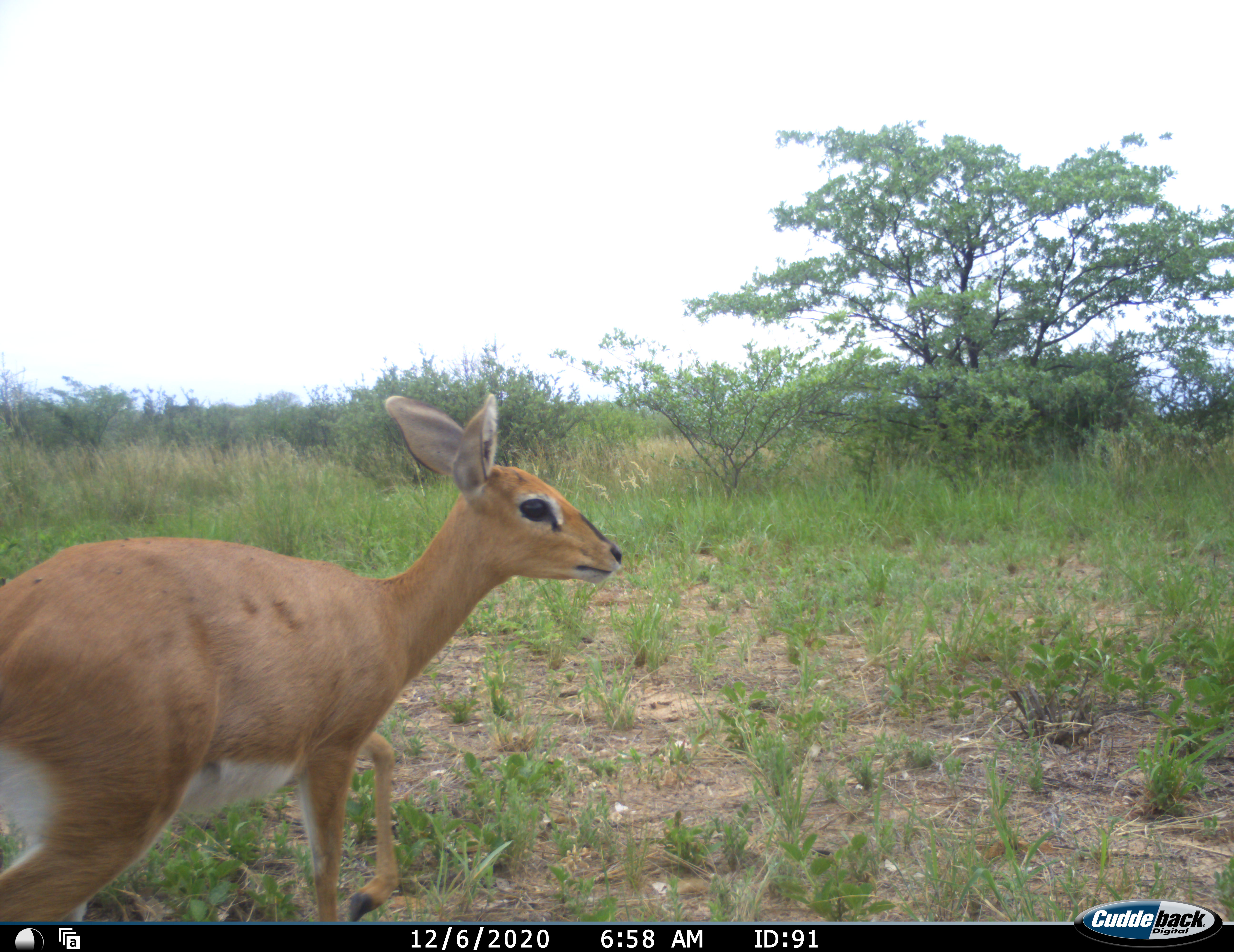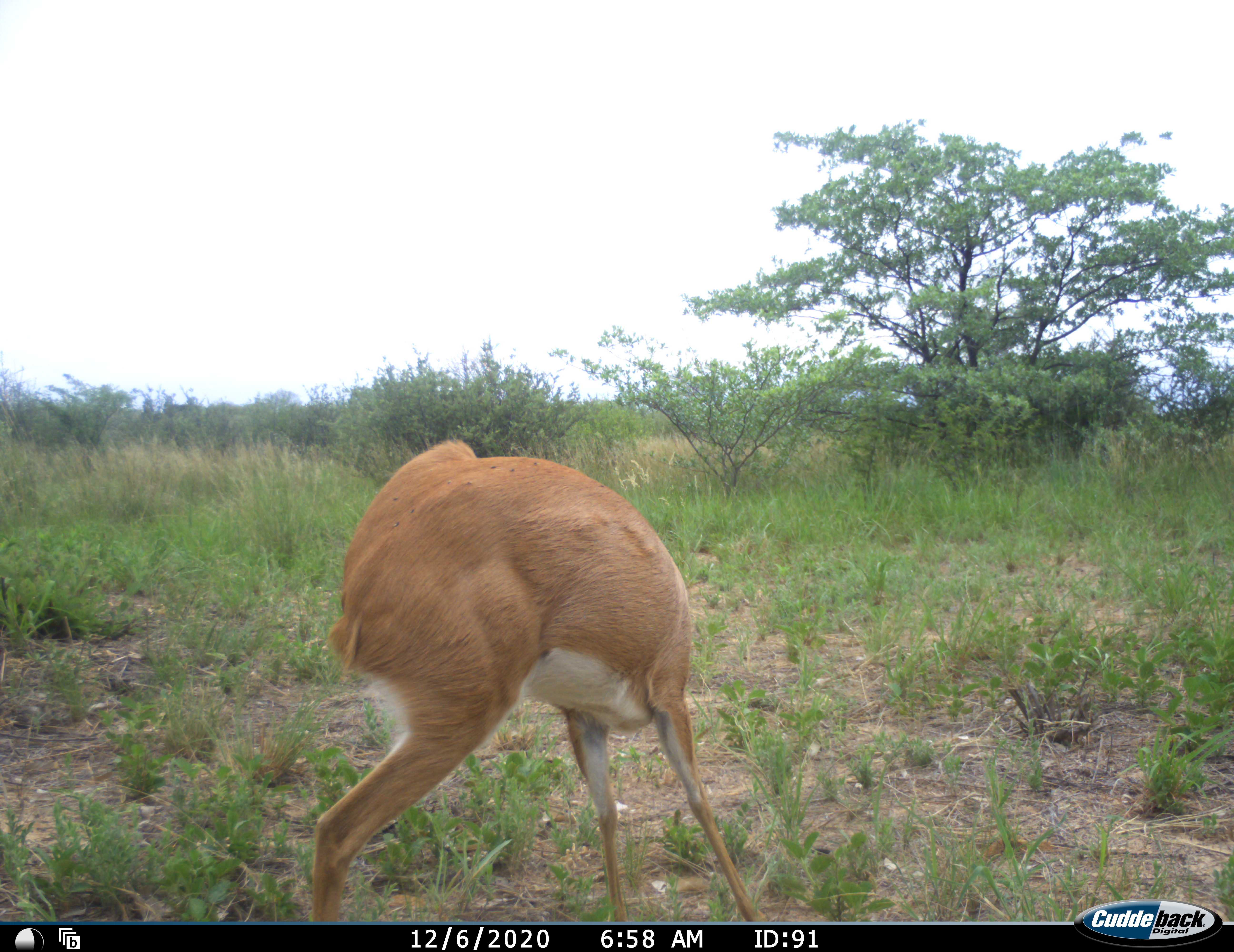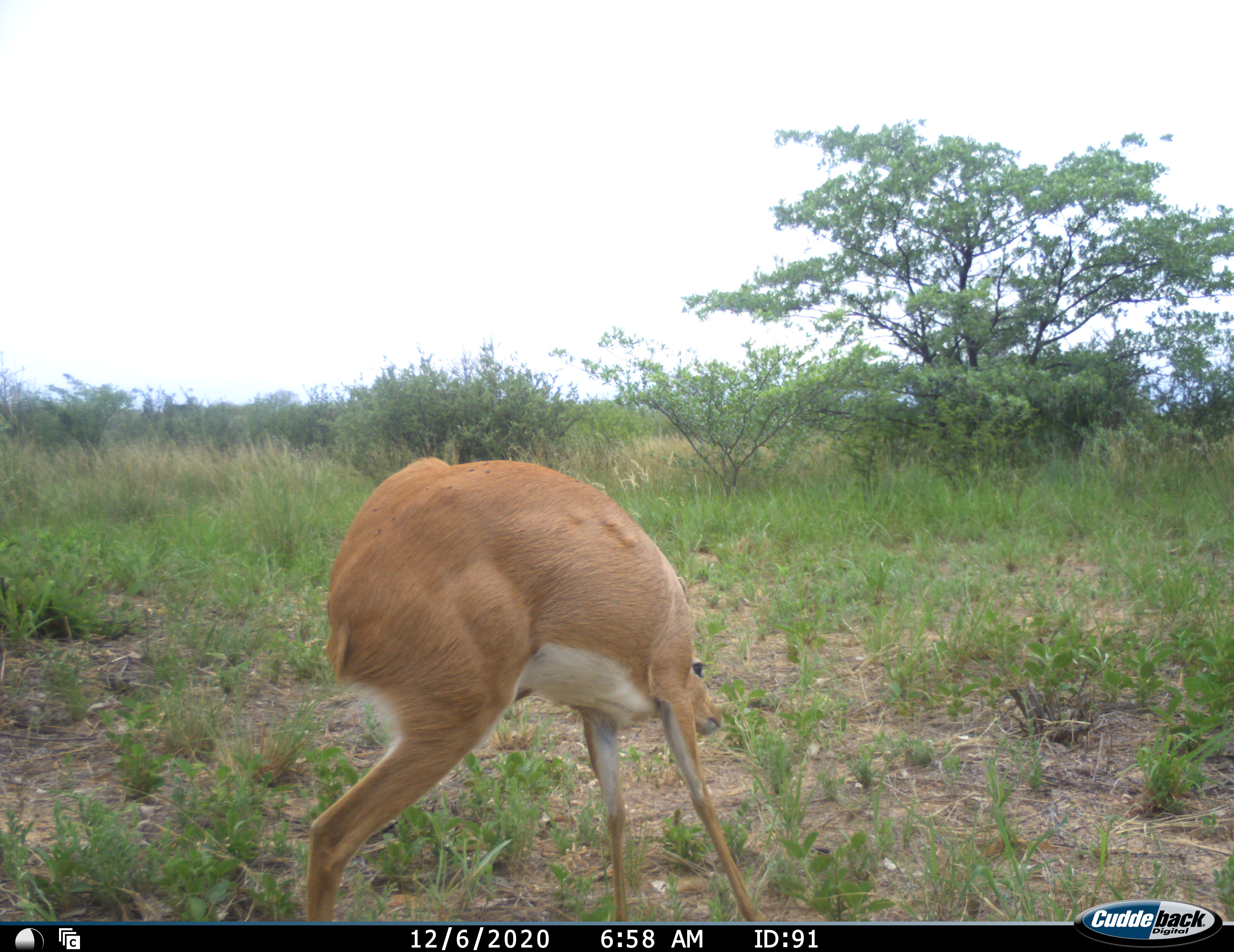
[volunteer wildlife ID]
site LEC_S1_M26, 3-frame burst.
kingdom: Animalia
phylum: Chordata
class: Mammalia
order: Artiodactyla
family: Bovidae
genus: Raphicerus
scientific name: Raphicerus campestris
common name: steenbok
Steenbok (Raphicerus campestris), count 1. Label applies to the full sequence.